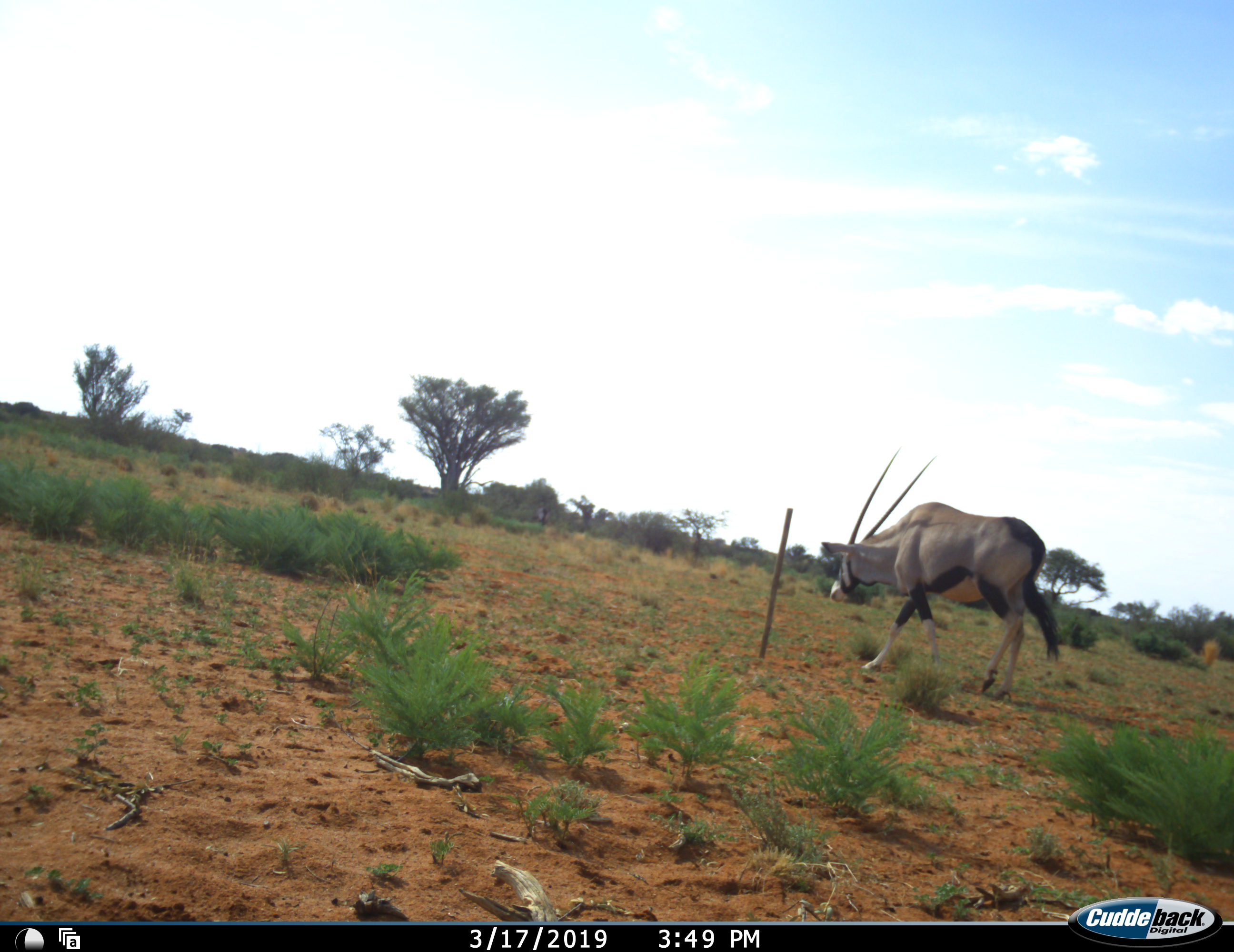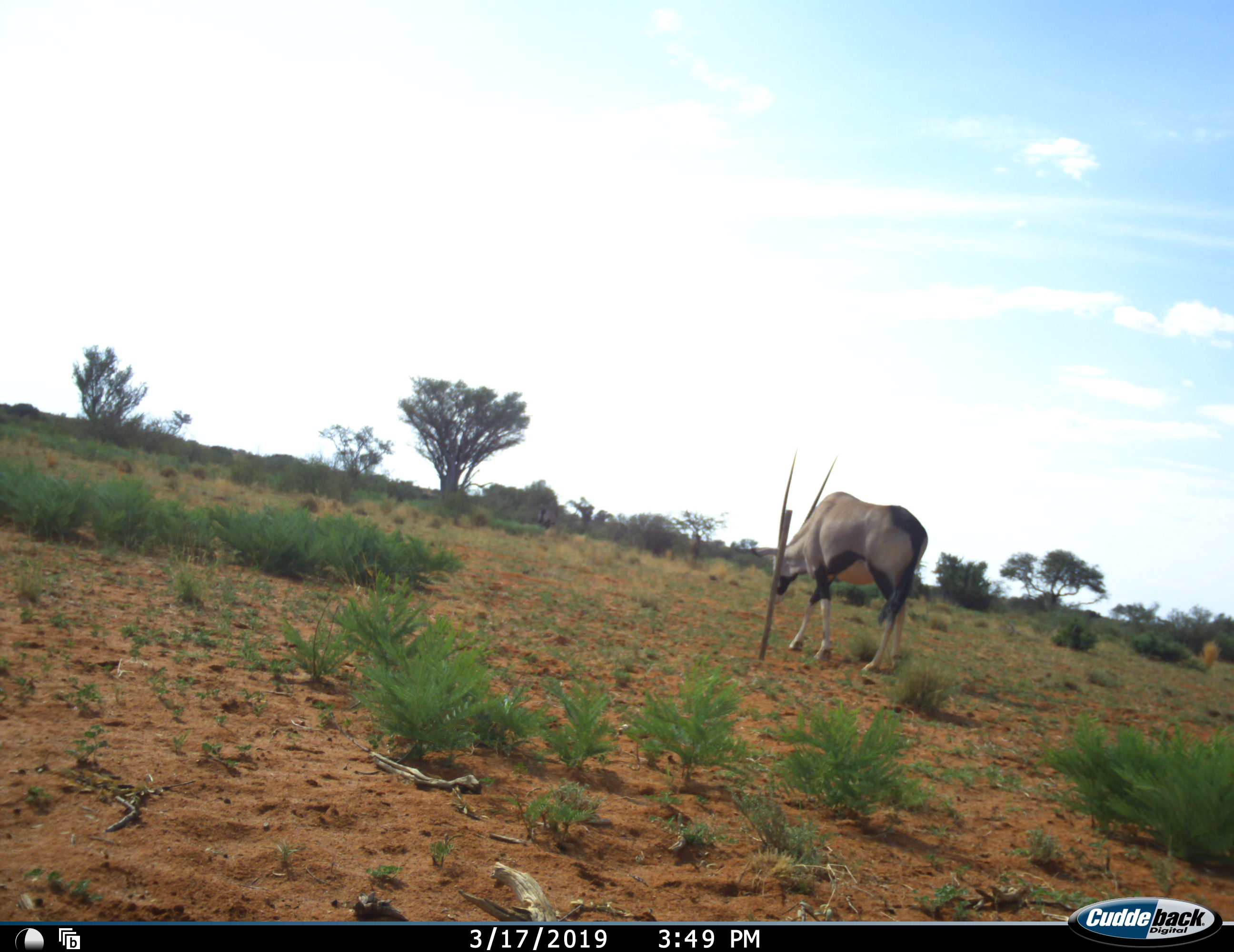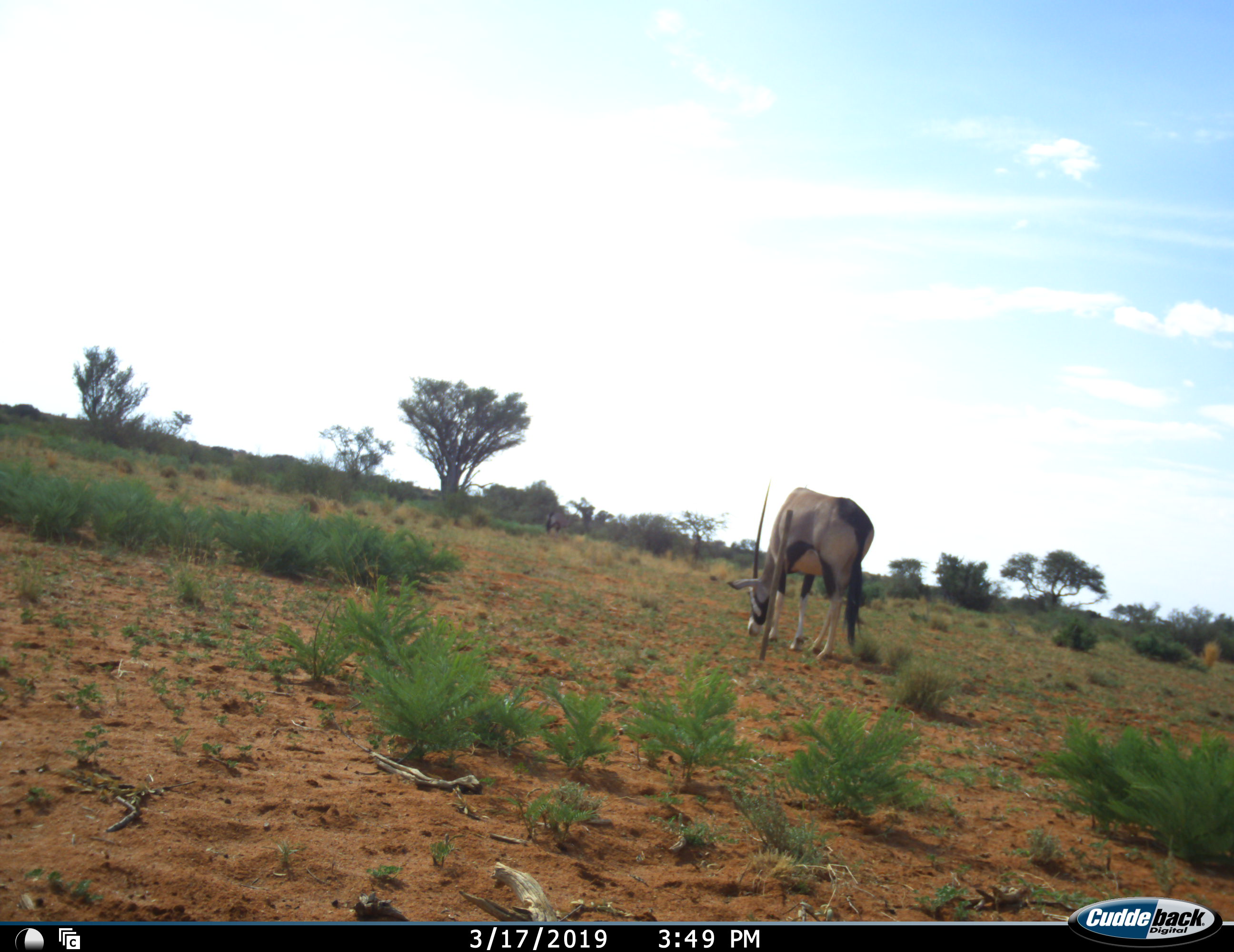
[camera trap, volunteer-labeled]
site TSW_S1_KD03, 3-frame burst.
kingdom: Animalia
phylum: Chordata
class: Mammalia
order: Artiodactyla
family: Bovidae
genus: Oryx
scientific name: Oryx gazella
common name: gemsbok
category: oryx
Oryx (gemsbok) (Oryx gazella), count 1. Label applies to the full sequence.